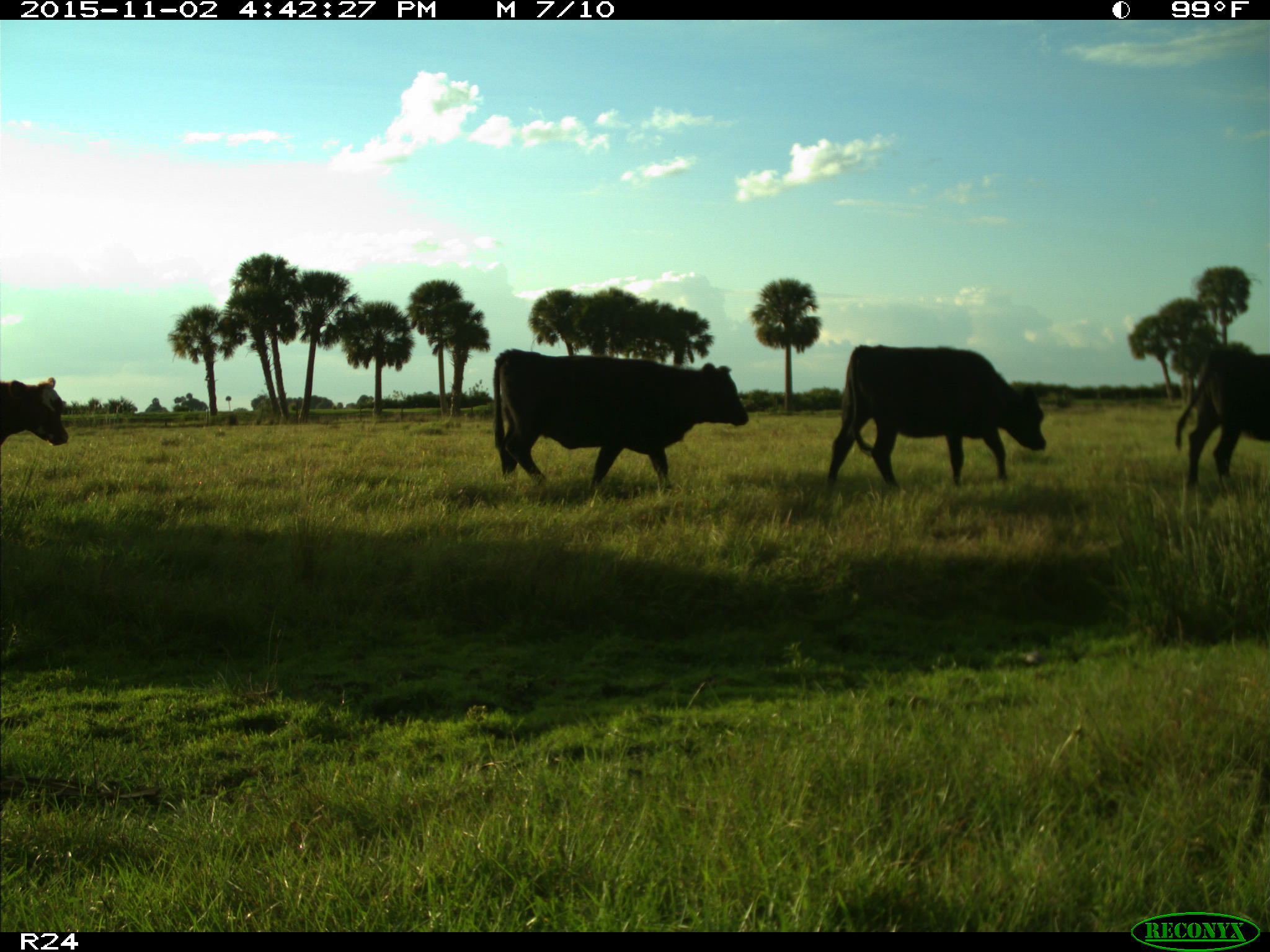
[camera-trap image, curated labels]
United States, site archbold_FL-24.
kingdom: Animalia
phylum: Chordata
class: Mammalia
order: Artiodactyla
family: Bovidae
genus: Bos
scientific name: Bos taurus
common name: domestic cow